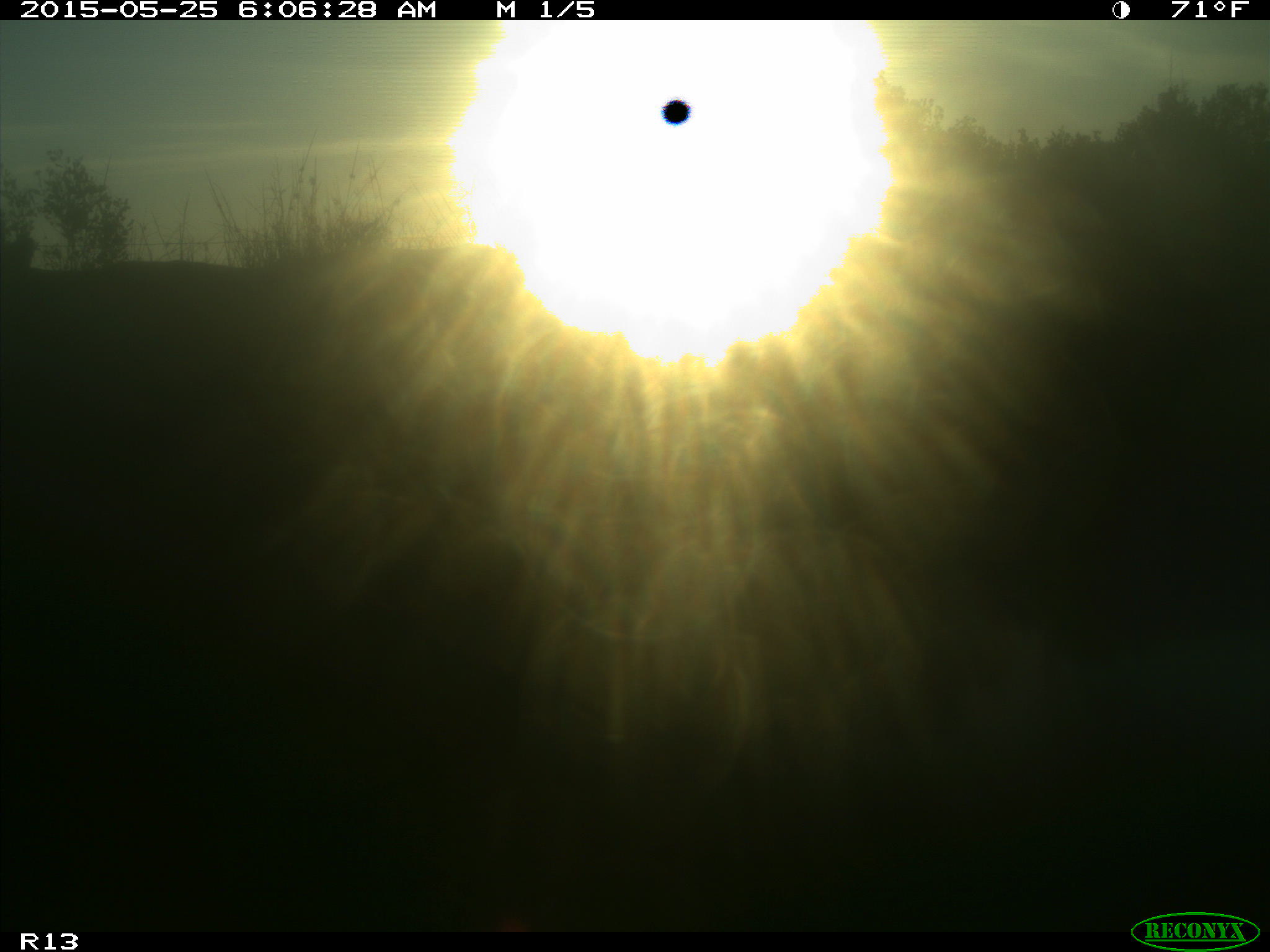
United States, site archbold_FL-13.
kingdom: Animalia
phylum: Chordata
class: Mammalia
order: Artiodactyla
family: Bovidae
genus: Bos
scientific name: Bos taurus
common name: domestic cow